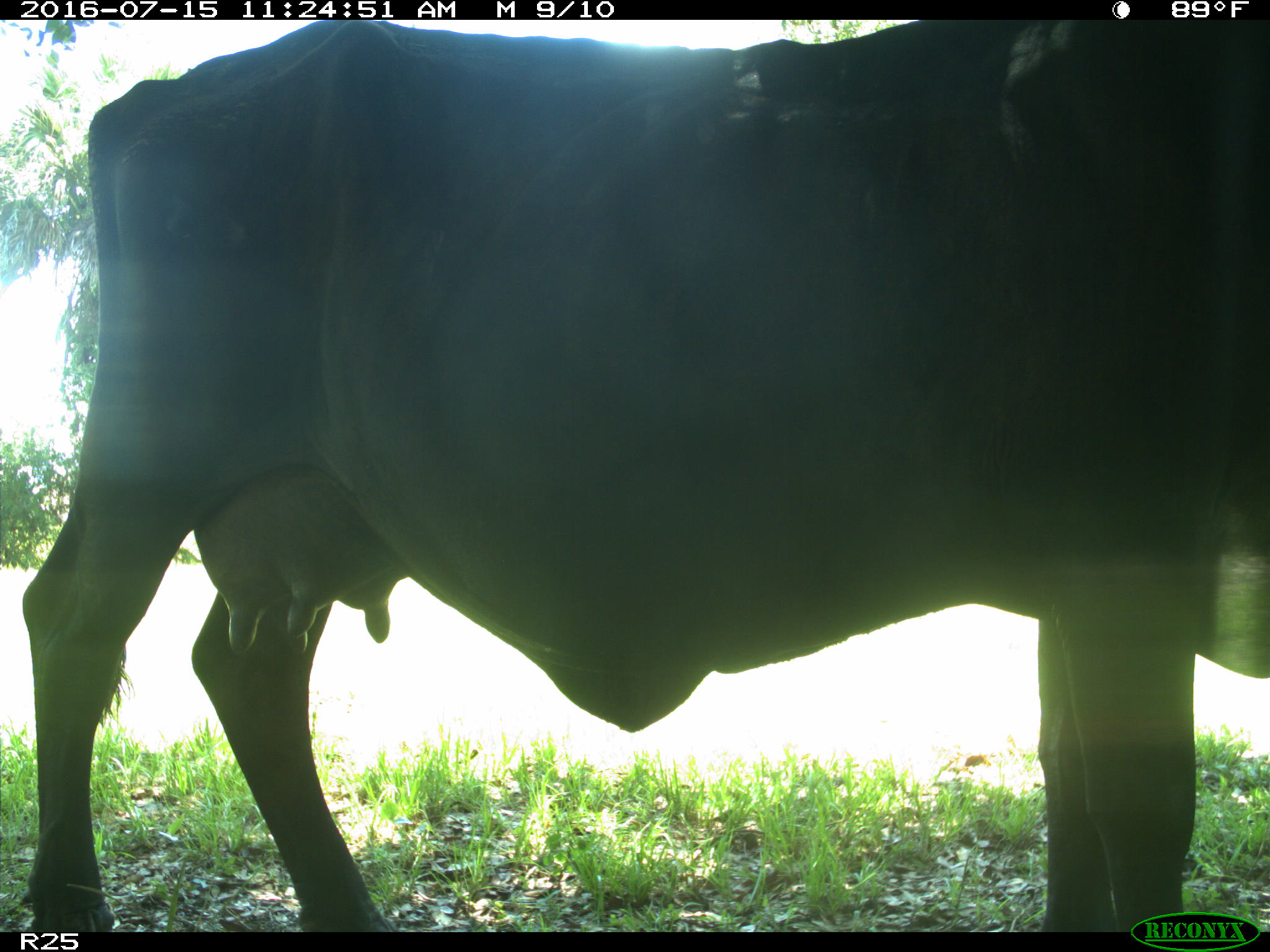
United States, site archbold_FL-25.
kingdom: Animalia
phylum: Chordata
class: Mammalia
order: Artiodactyla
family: Bovidae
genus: Bos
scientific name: Bos taurus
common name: domestic cow